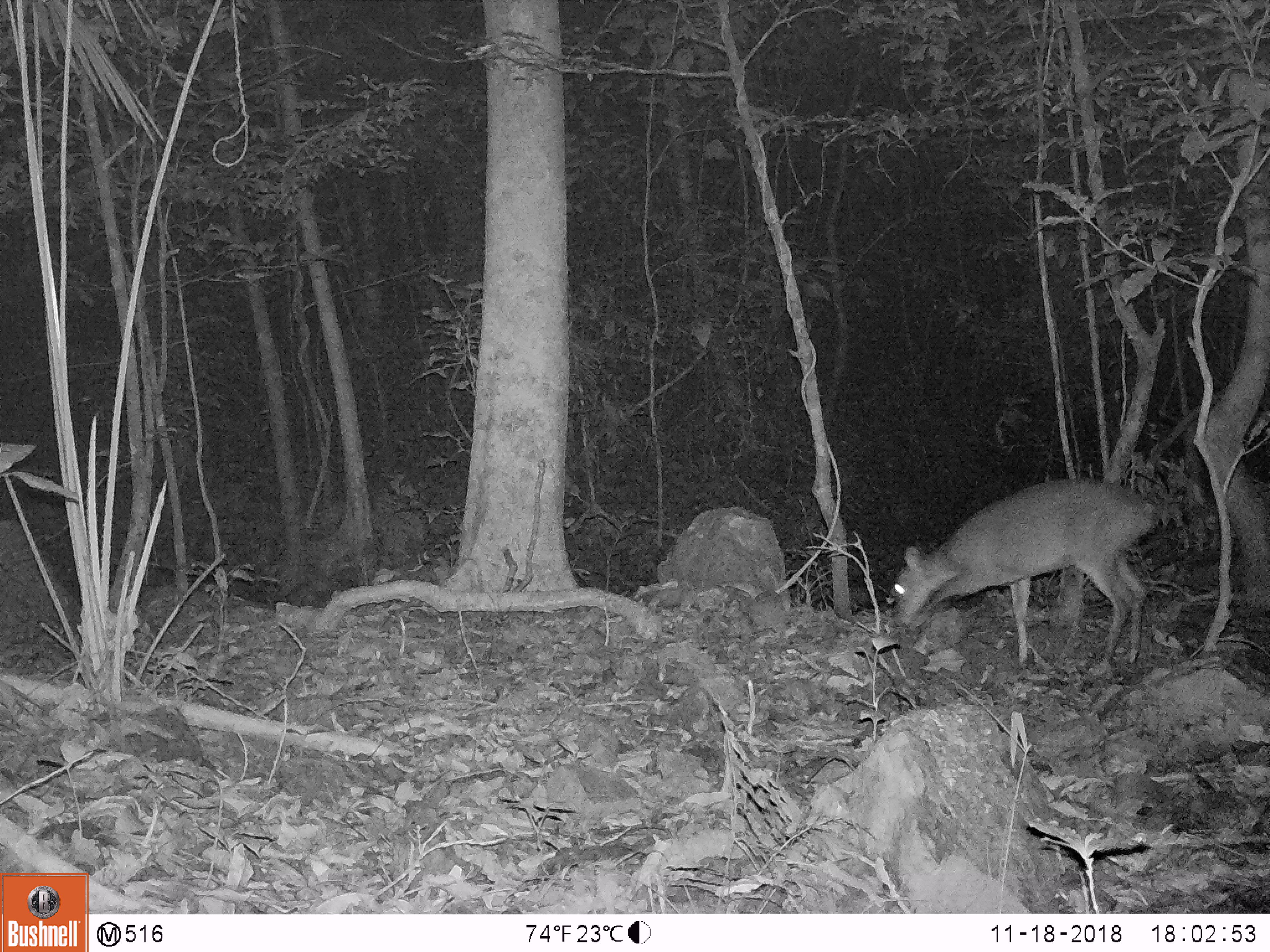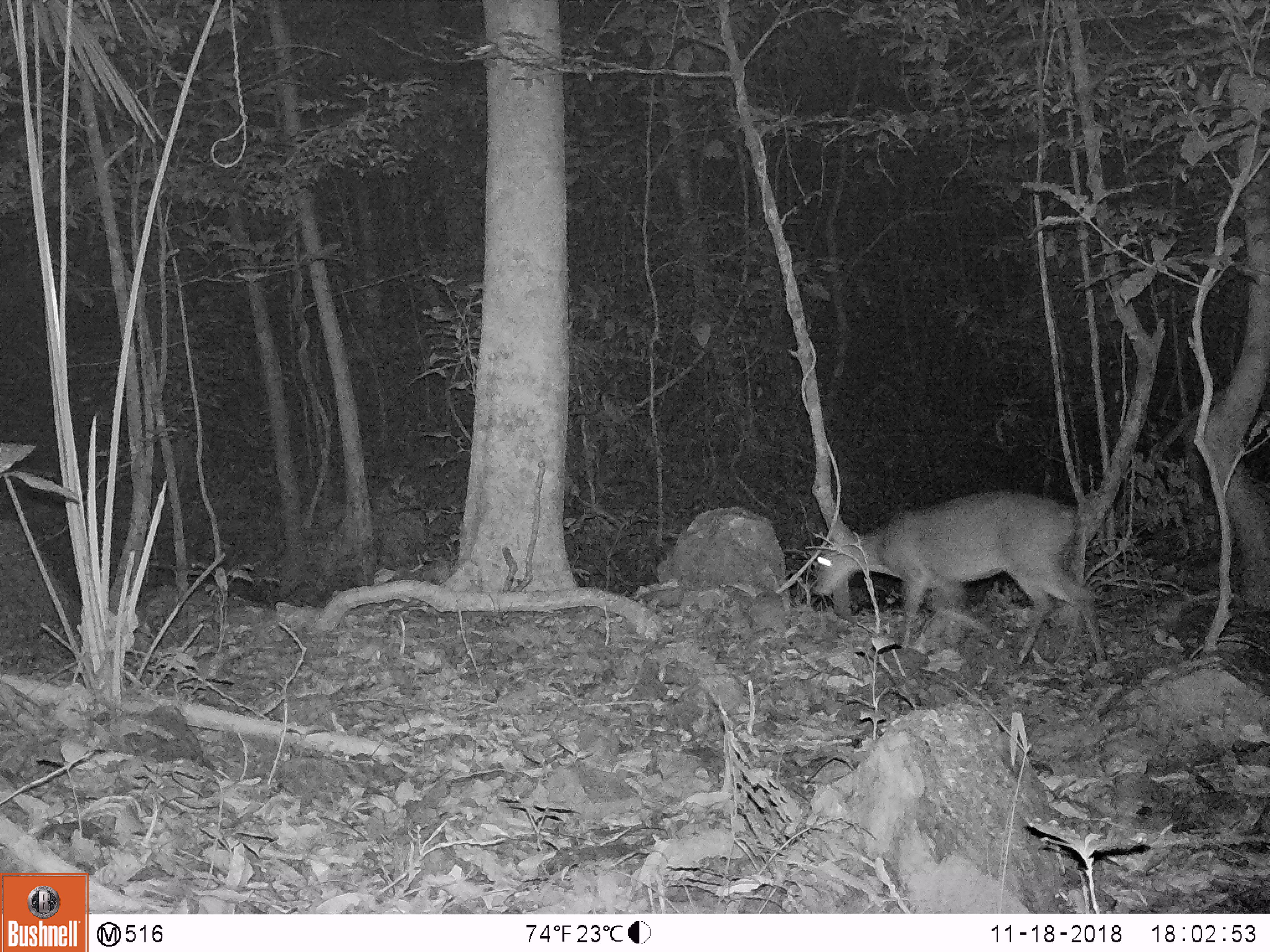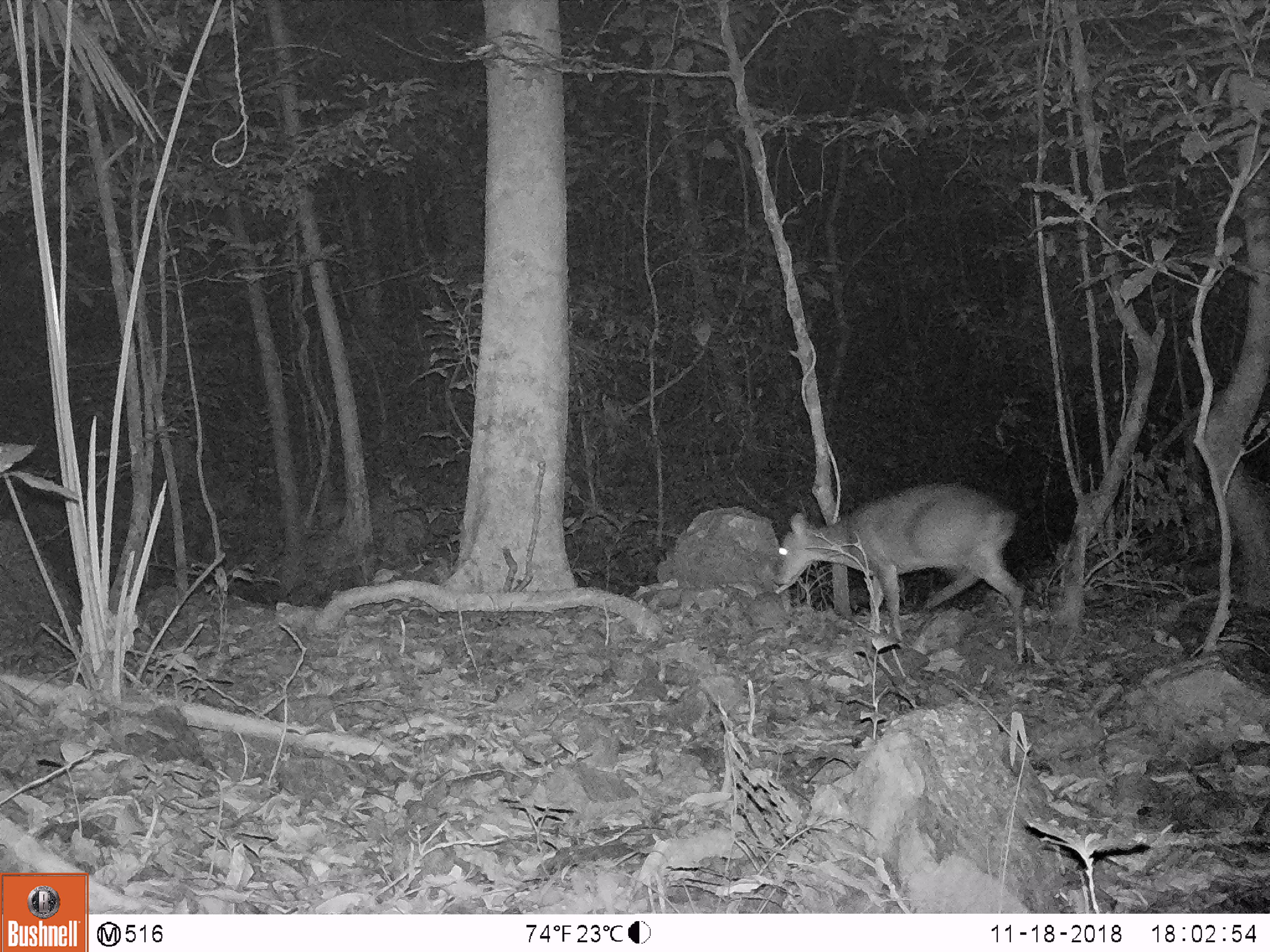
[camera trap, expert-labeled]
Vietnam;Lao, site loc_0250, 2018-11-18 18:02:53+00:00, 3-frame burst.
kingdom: Animalia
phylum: Chordata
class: Mammalia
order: Artiodactyla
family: Cervidae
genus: Muntiacus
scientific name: Muntiacus vuquangensis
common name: large-antlered muntjac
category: large antlered muntjac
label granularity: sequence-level